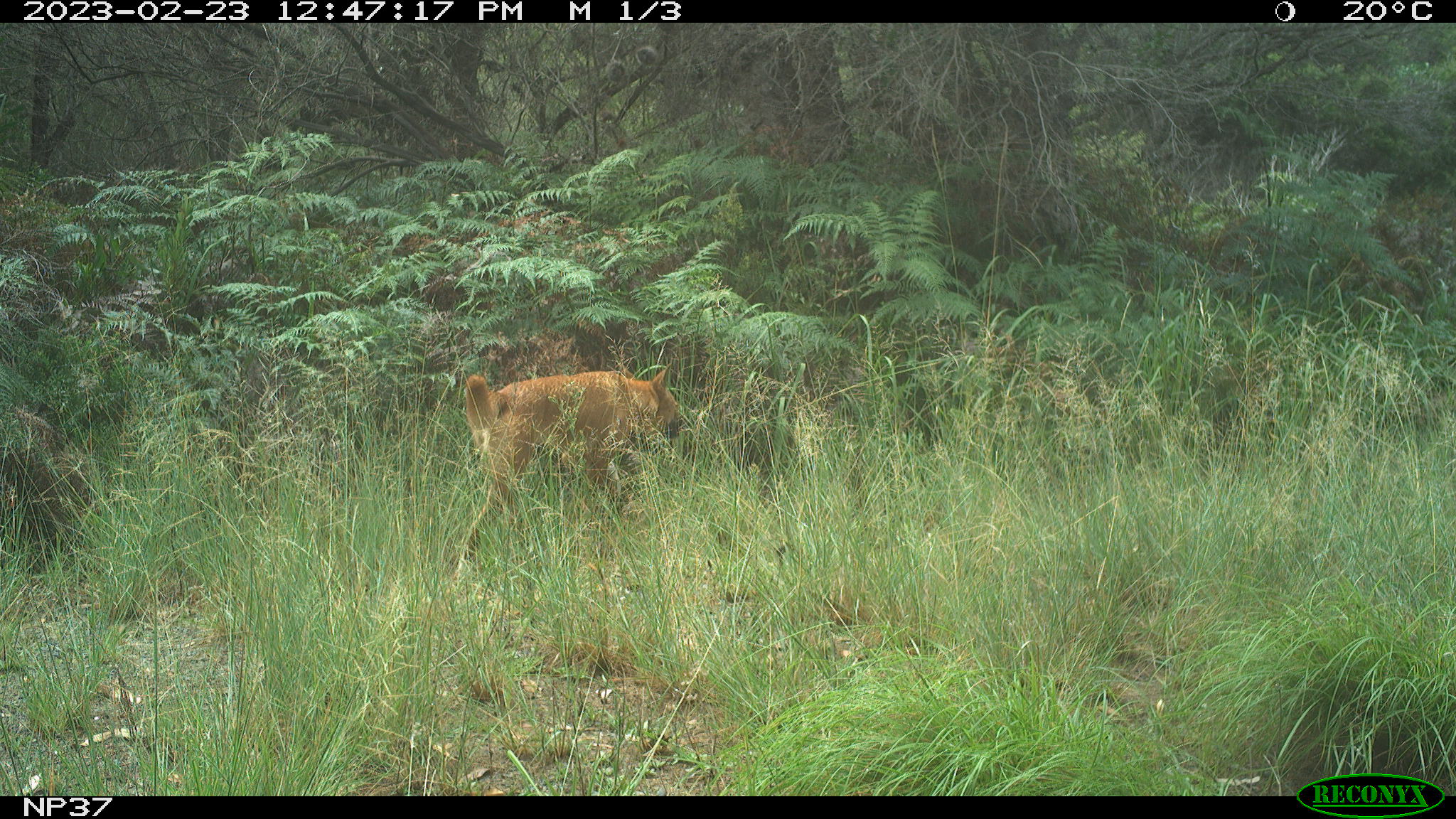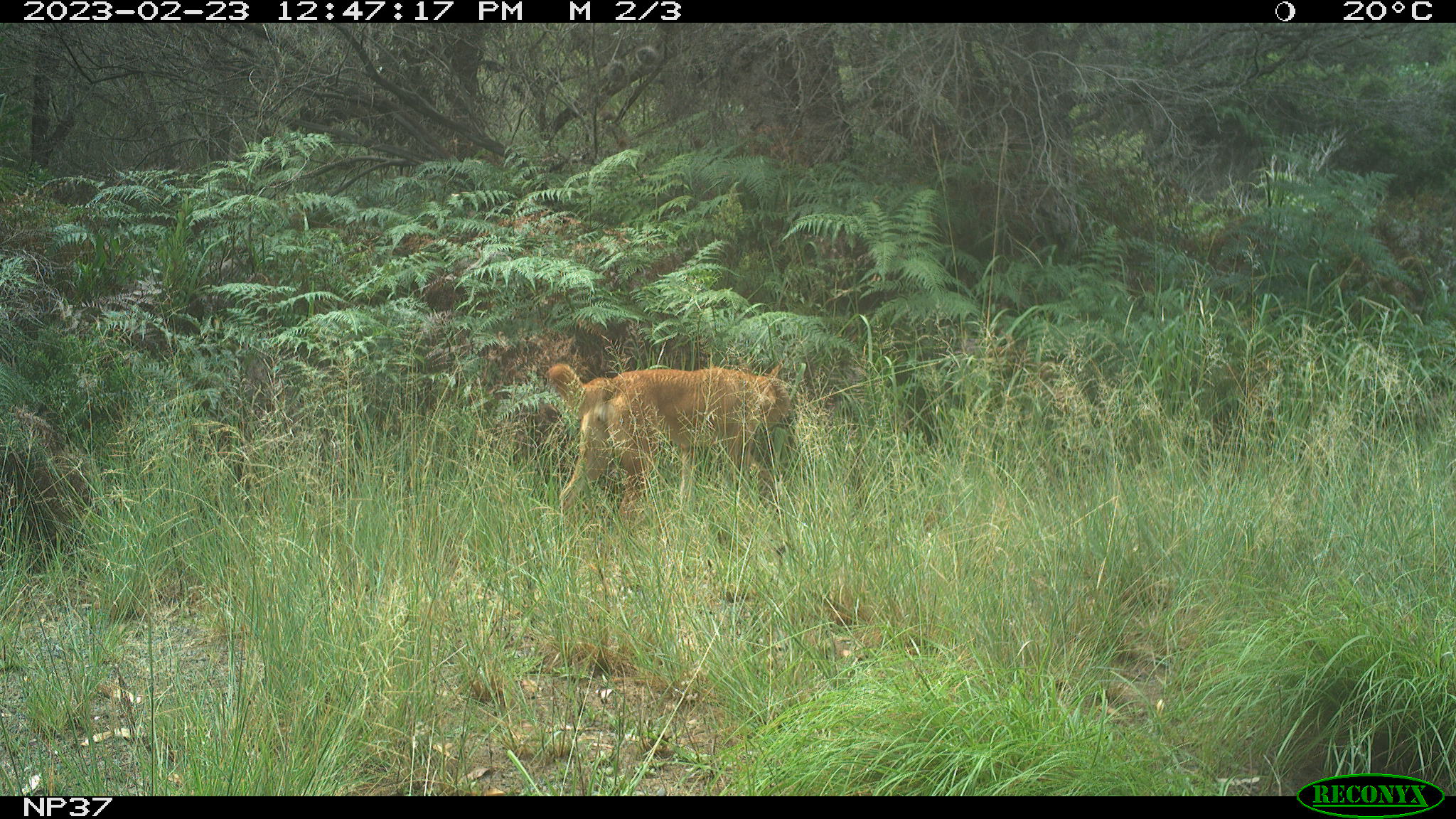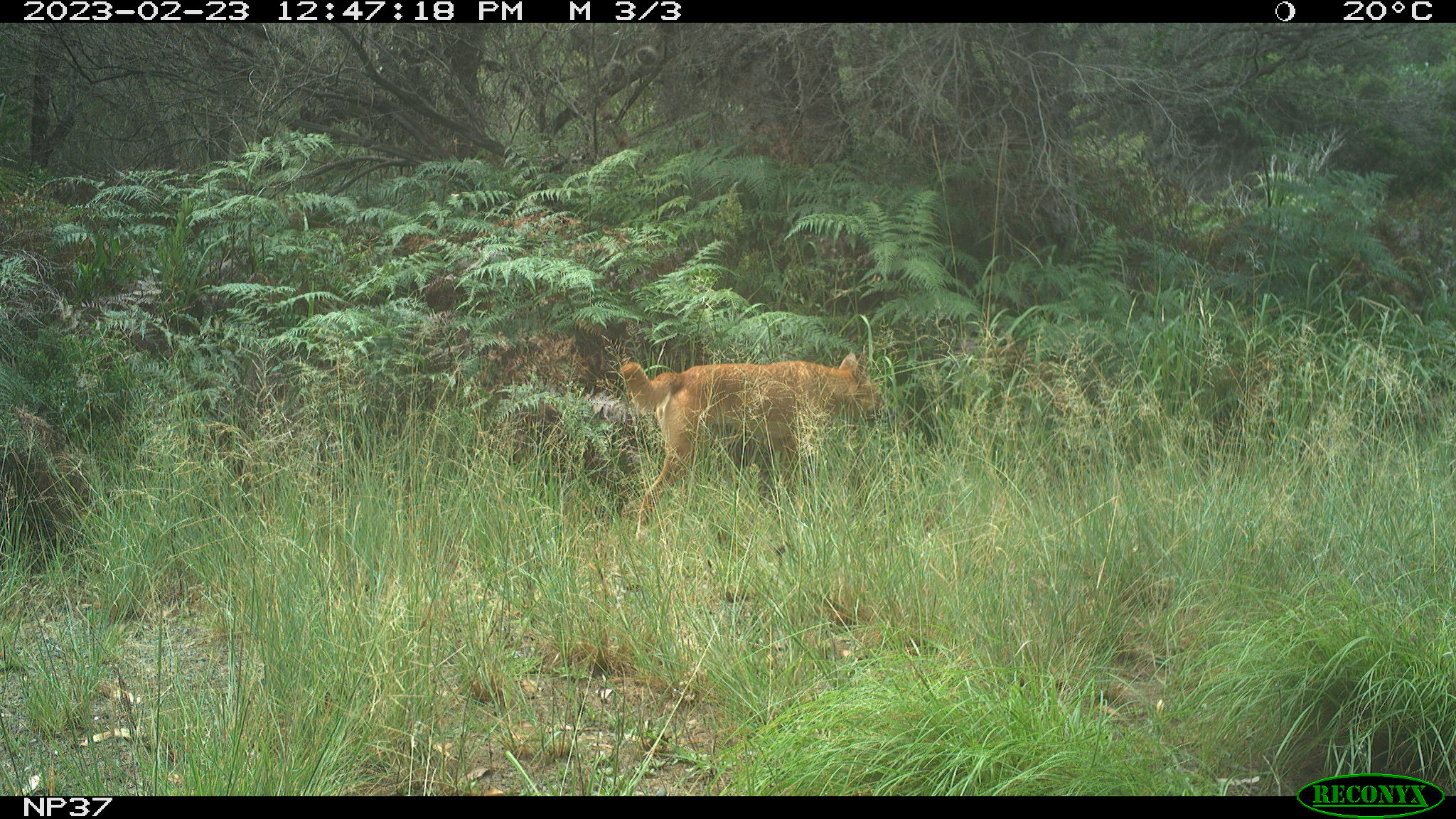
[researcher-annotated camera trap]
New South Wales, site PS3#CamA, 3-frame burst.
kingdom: Animalia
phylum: Chordata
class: Mammalia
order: Carnivora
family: Canidae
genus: Canis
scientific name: Canis familiaris dingo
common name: dingo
Dingo (Canis familiaris dingo).